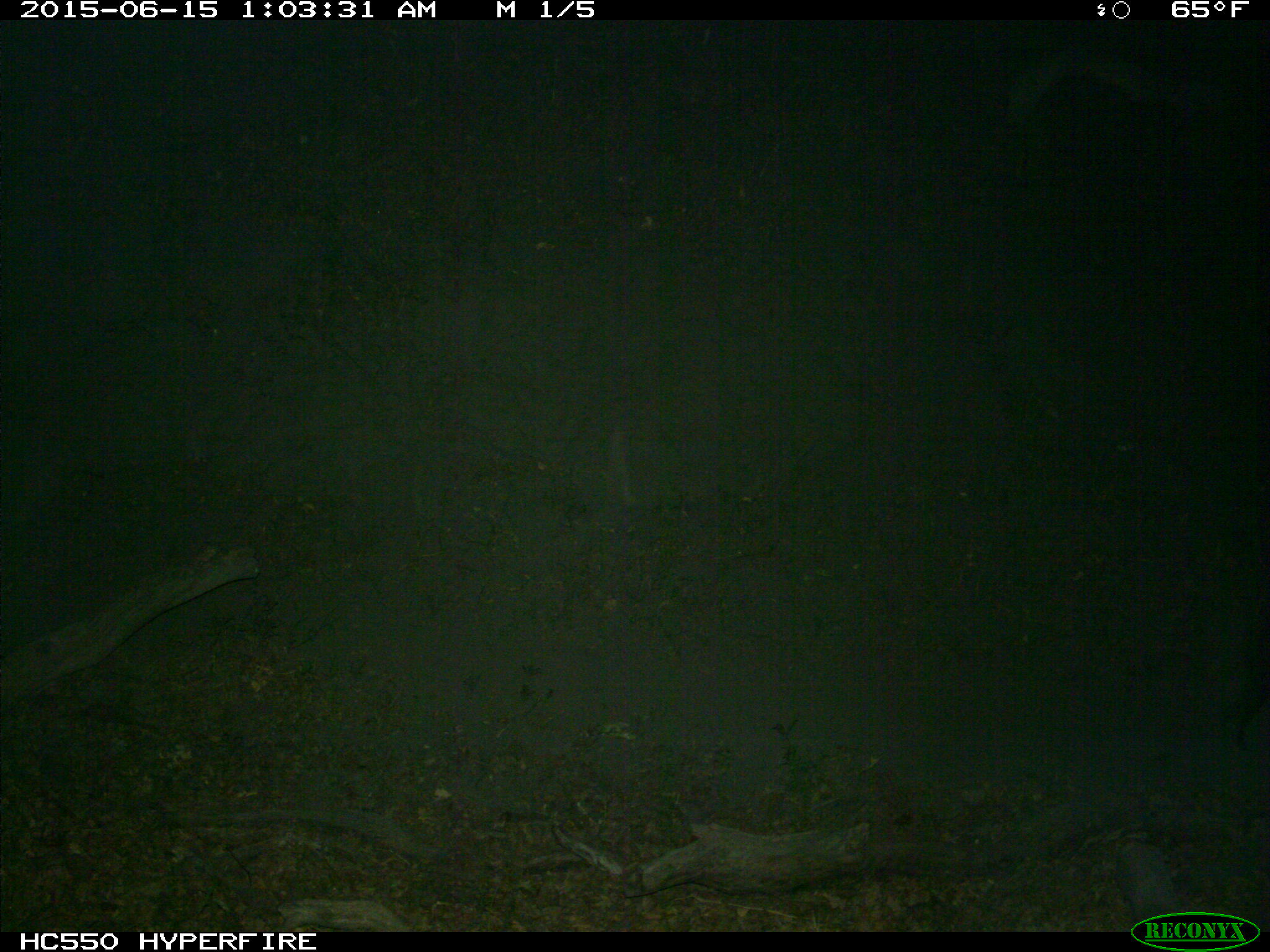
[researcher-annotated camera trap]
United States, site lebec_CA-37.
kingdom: Animalia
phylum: Chordata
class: Mammalia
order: Artiodactyla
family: Suidae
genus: Sus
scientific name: Sus scrofa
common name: wild boar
Sus scrofa (wild boar).